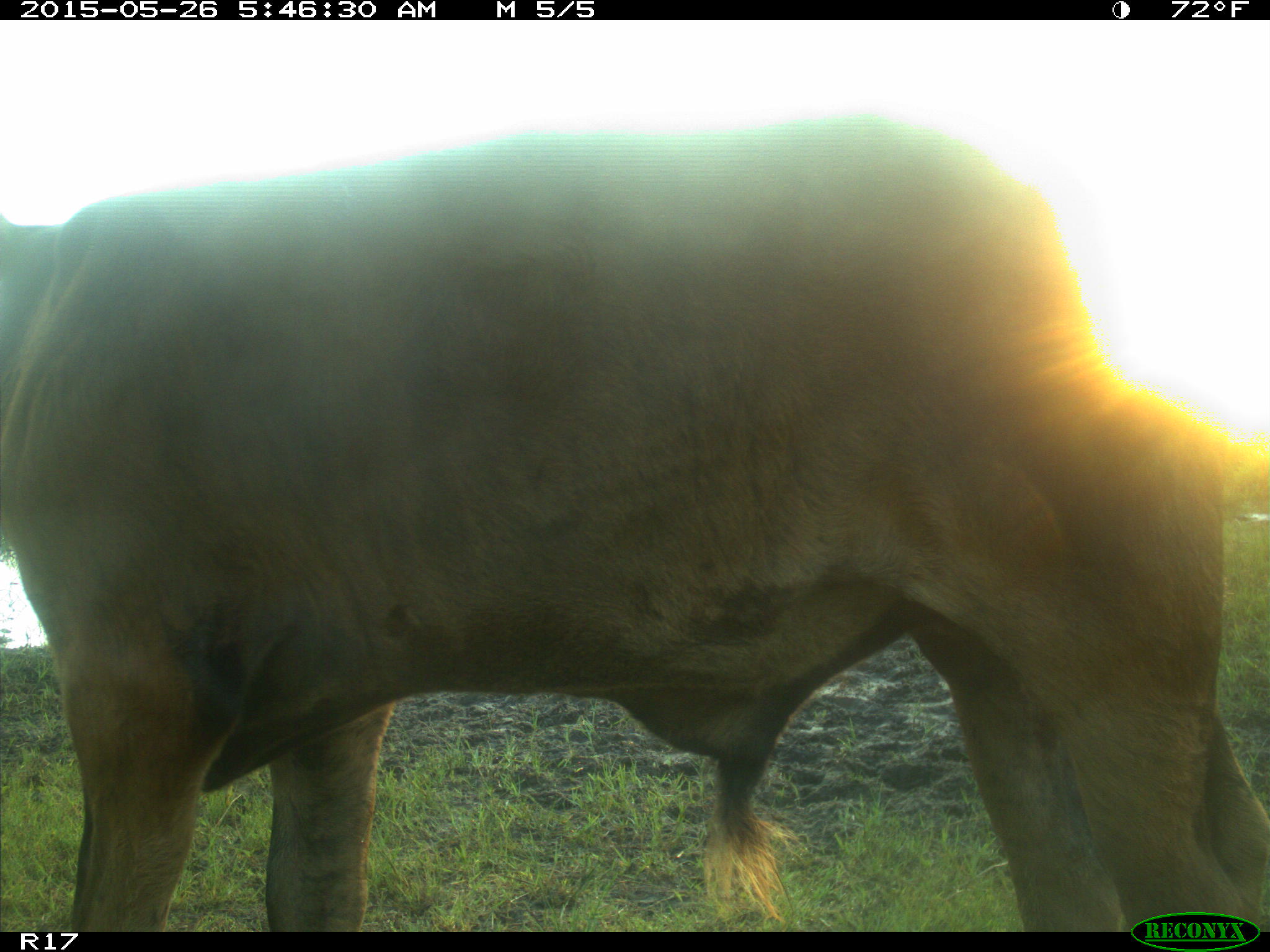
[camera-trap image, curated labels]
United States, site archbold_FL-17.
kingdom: Animalia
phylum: Chordata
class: Mammalia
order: Artiodactyla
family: Bovidae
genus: Bos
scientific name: Bos taurus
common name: domestic cow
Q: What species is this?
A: Bos taurus (domestic cow).